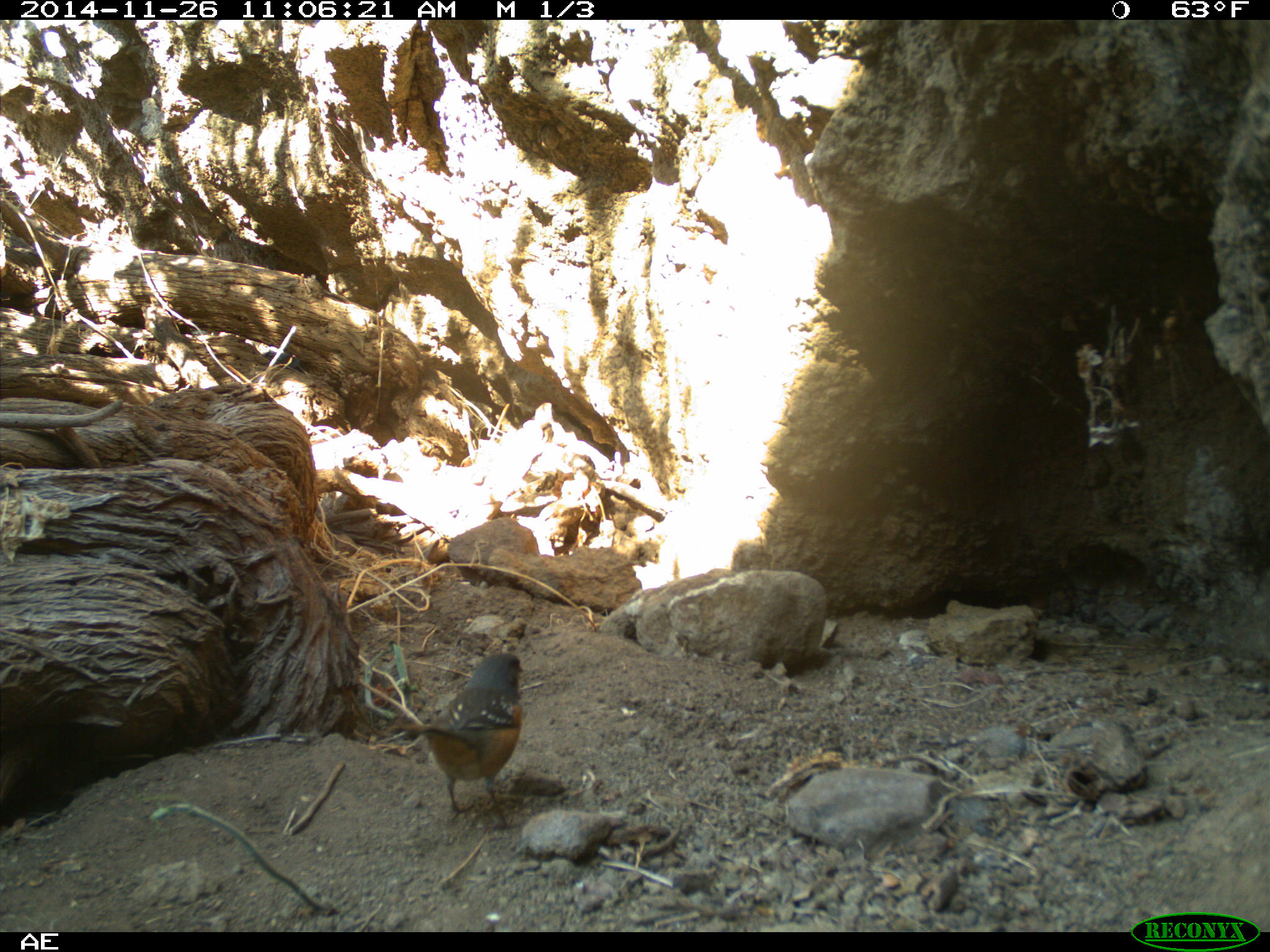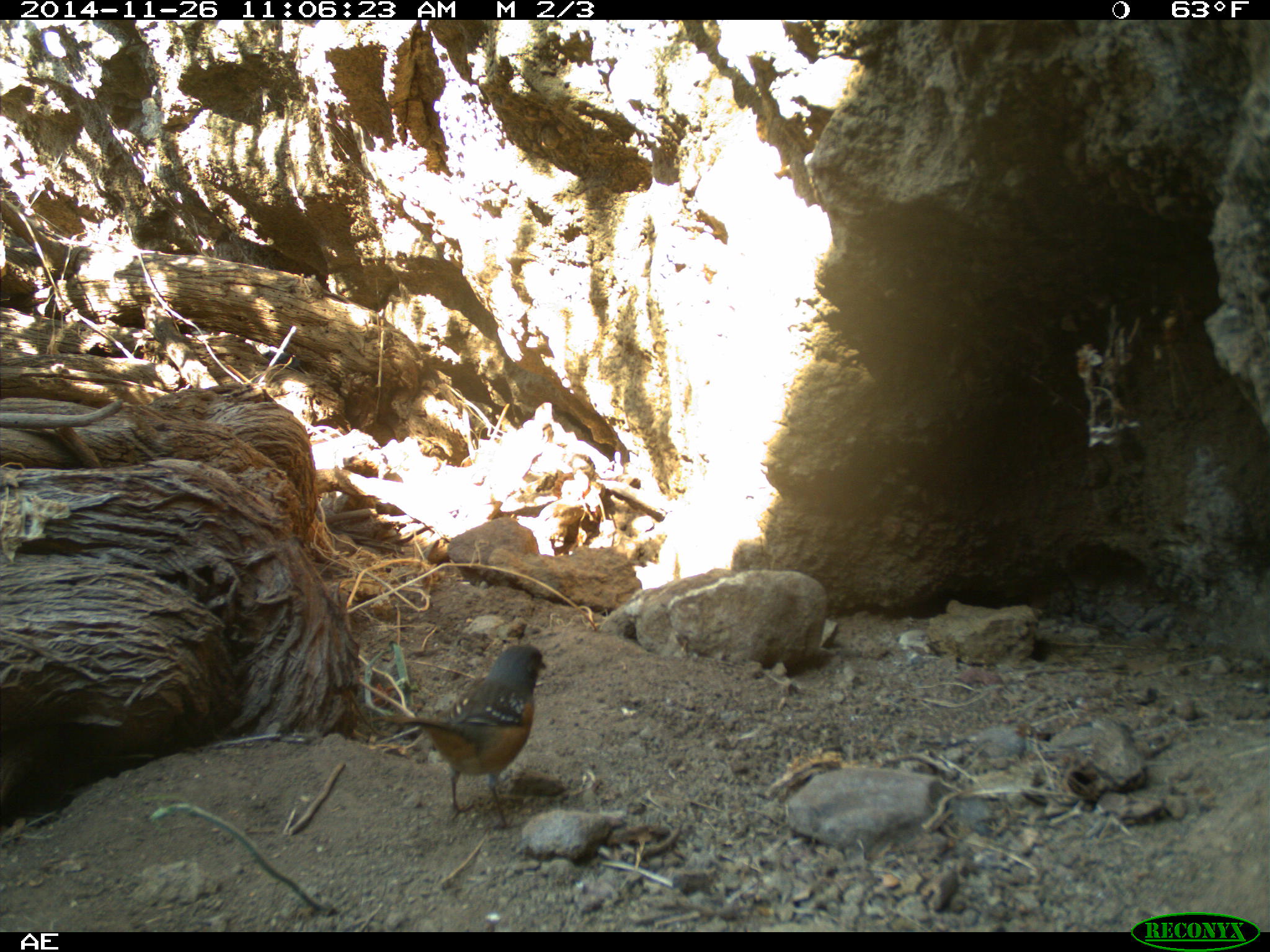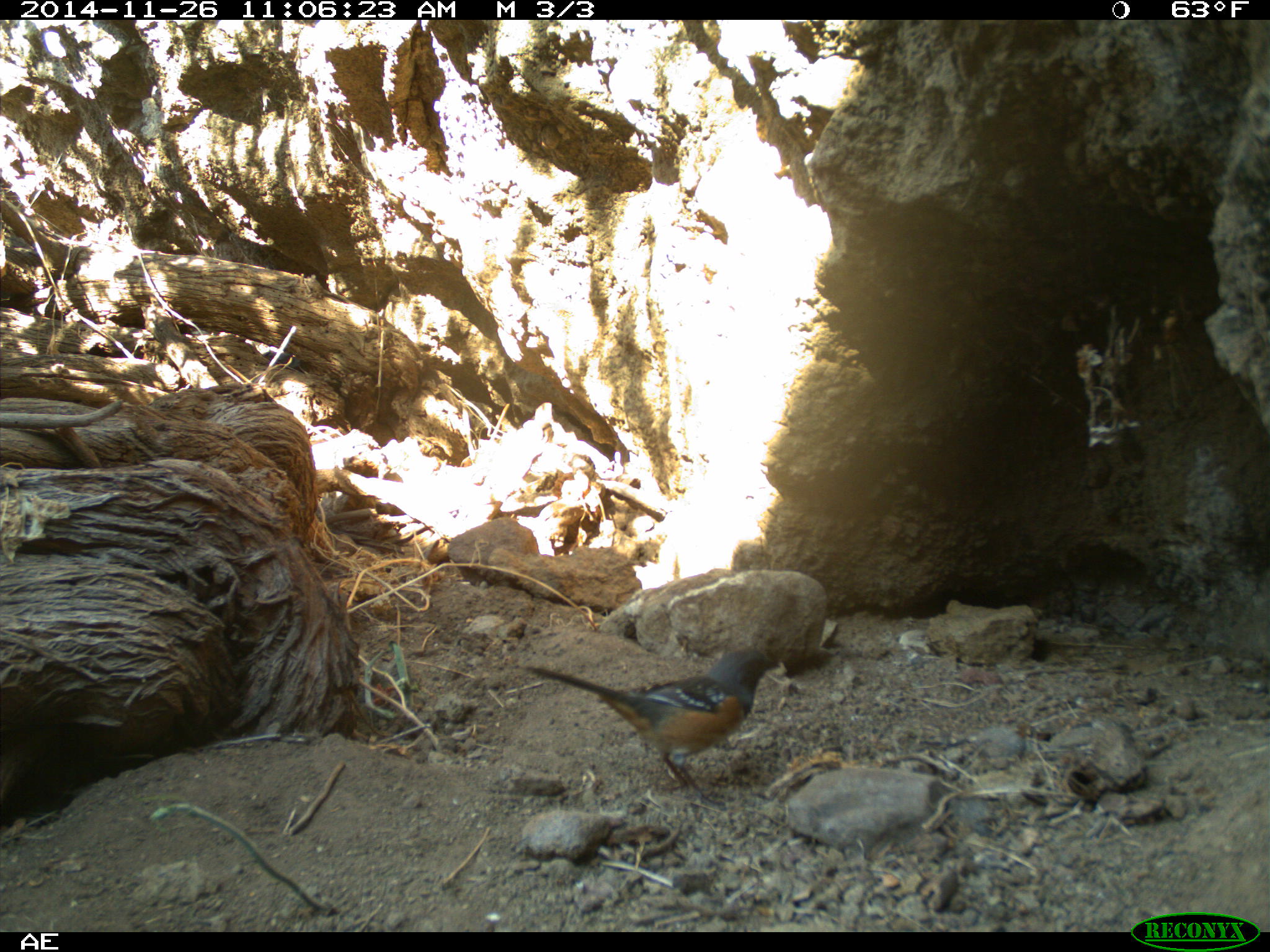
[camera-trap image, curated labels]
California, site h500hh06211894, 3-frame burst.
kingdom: Animalia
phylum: Chordata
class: Aves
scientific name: Aves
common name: bird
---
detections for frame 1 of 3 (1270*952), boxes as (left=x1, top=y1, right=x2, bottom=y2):
bird: (left=390, top=651, right=530, bottom=830)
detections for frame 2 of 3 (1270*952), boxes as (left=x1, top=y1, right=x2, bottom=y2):
bird: (left=366, top=644, right=546, bottom=831)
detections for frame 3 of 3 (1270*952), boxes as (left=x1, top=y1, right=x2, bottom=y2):
bird: (left=522, top=650, right=780, bottom=813)